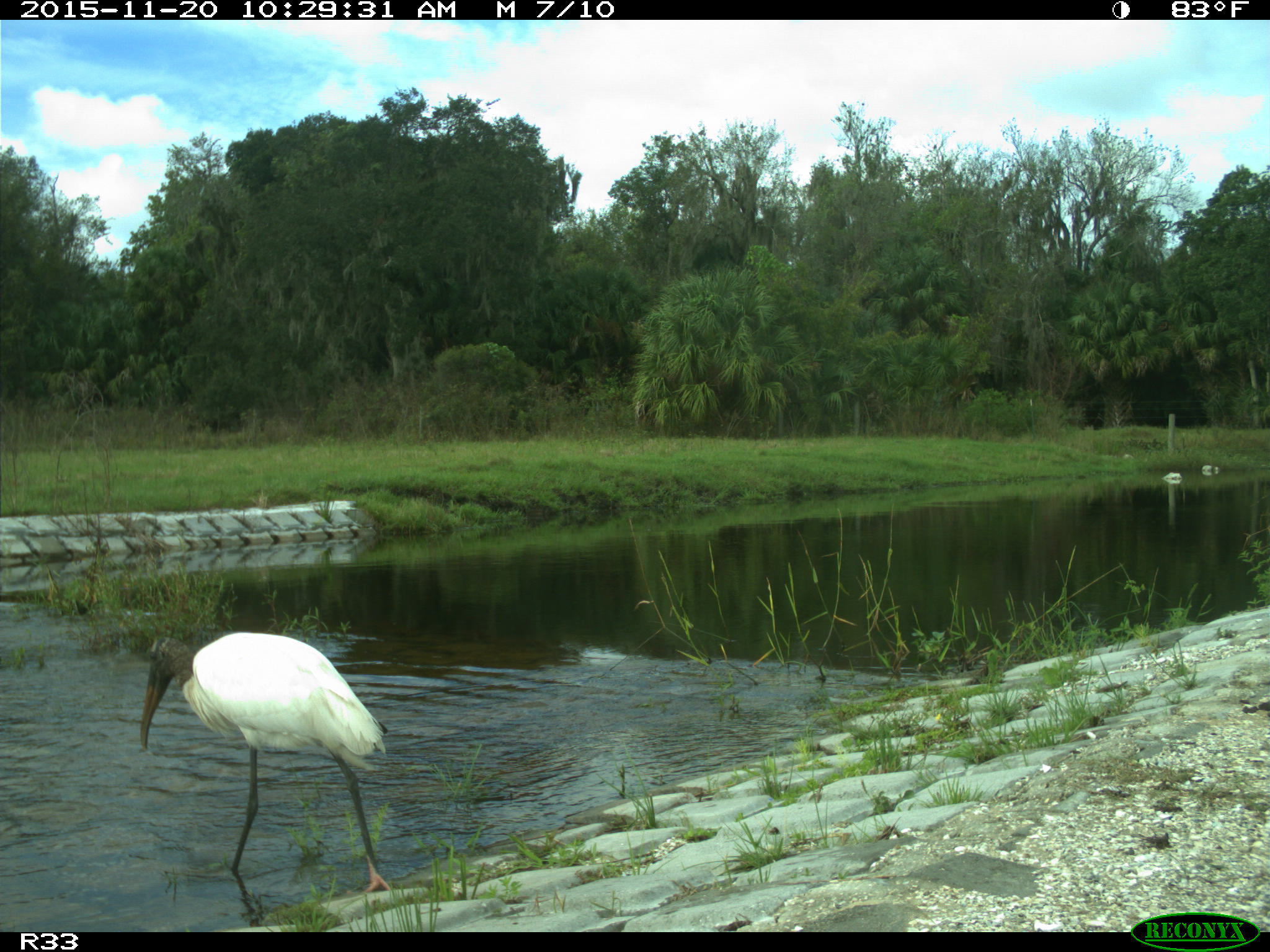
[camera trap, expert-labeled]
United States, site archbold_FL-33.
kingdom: Animalia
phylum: Chordata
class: Aves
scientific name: Aves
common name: birds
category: unidentified bird